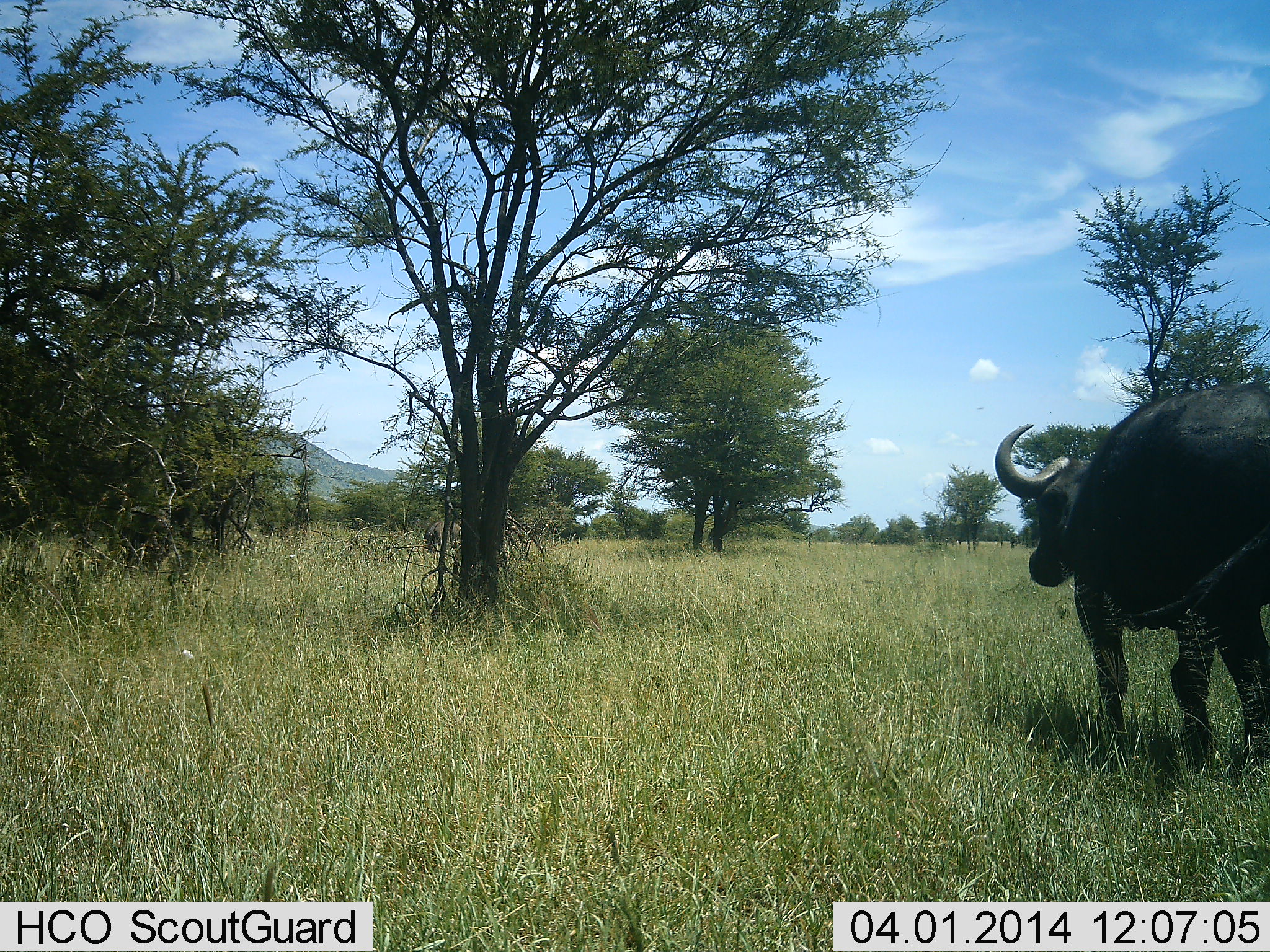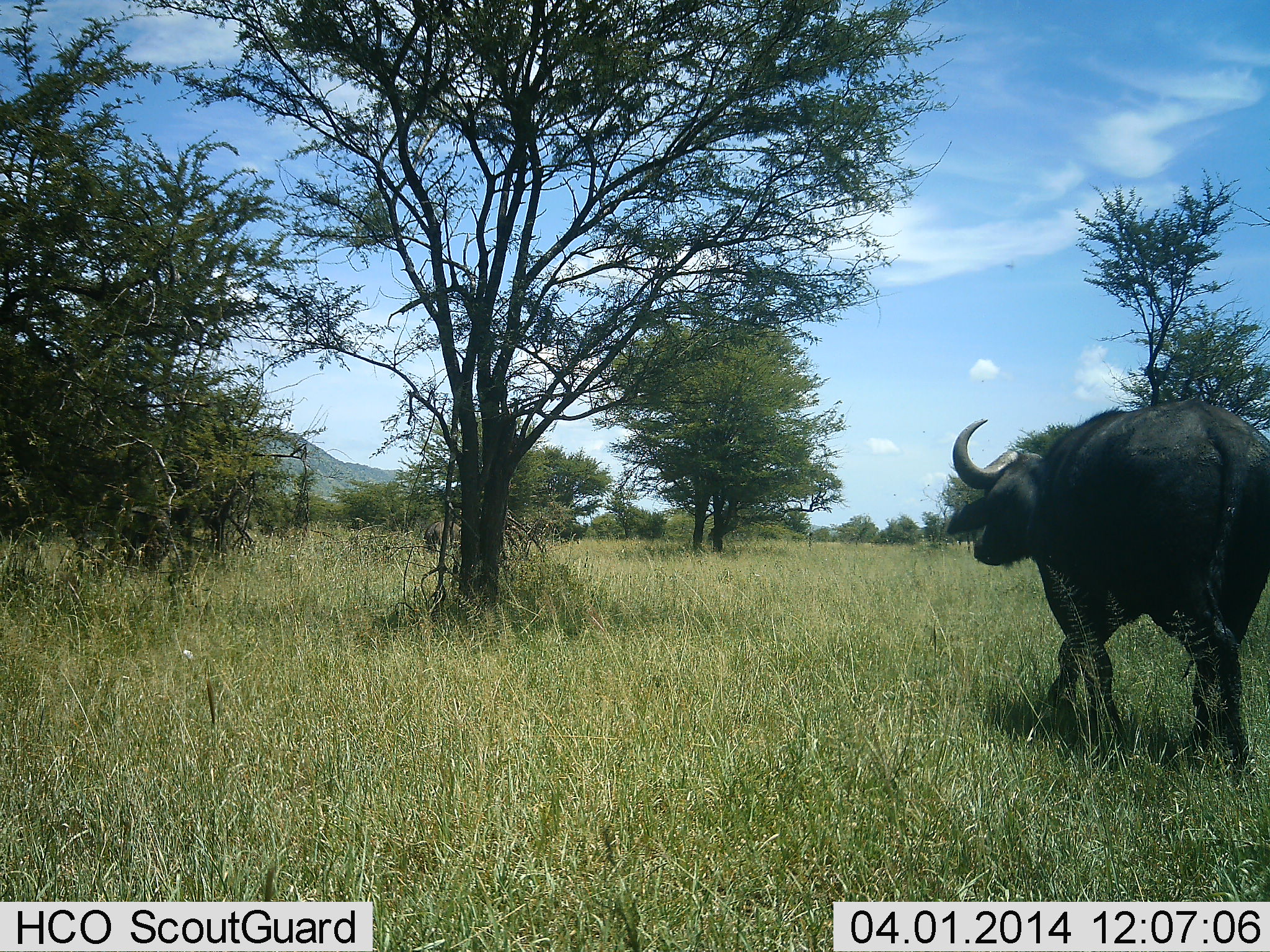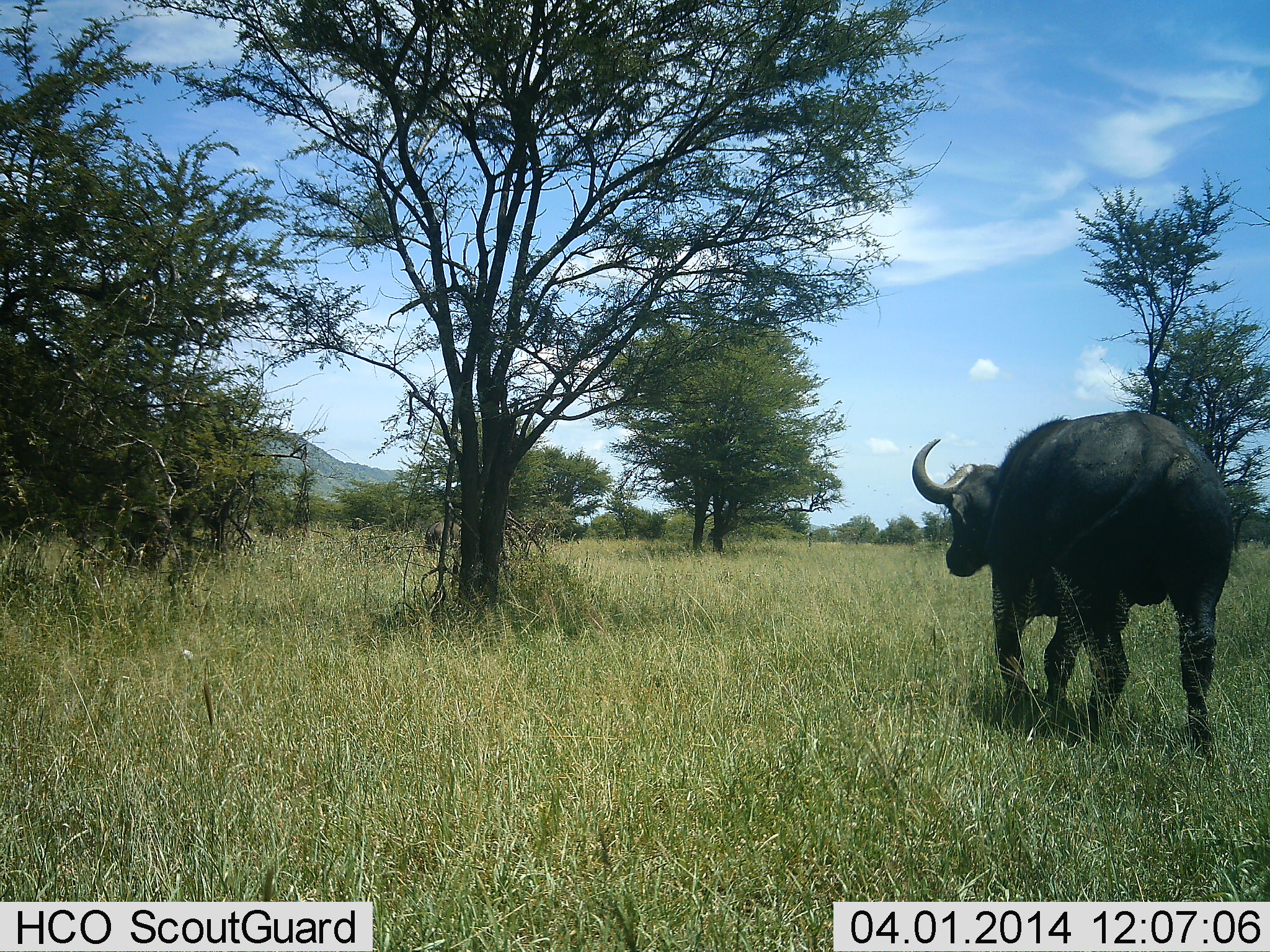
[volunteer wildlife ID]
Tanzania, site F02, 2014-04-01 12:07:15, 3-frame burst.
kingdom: Animalia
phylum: Chordata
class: Mammalia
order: Artiodactyla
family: Bovidae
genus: Syncerus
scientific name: Syncerus caffer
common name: cape buffalo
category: buffalo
Buffalo (cape buffalo) (Syncerus caffer), count 1. Behavior (volunteer vote fractions): standing 0%, resting 0%, moving 100%, interacting 0%. Young present (vote fraction): 0%. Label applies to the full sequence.